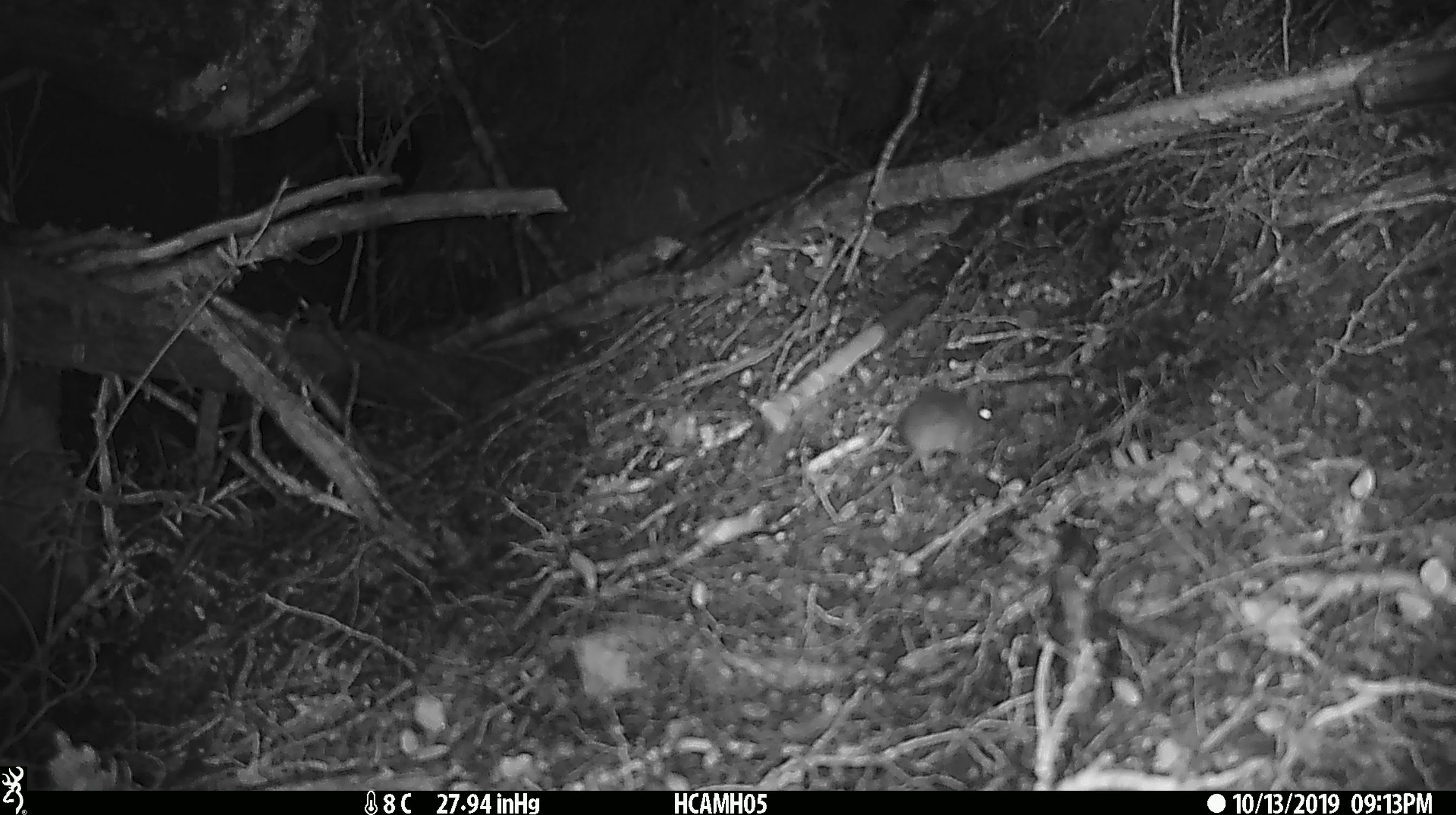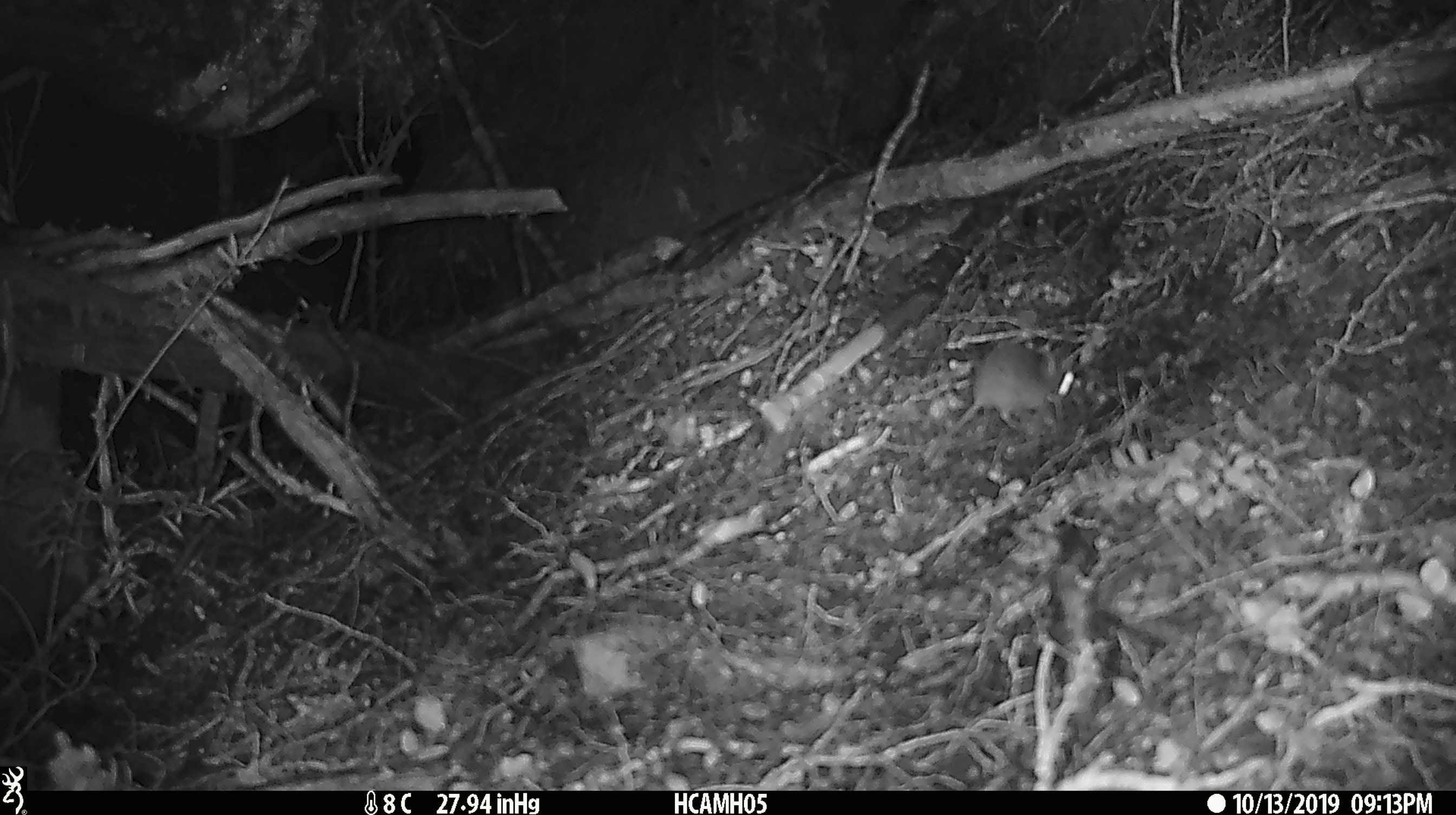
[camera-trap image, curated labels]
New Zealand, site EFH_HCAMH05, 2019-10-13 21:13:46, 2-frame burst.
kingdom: Animalia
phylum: Chordata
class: Mammalia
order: Rodentia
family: Muridae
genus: Mus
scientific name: Mus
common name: mouse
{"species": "mouse (Mus)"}